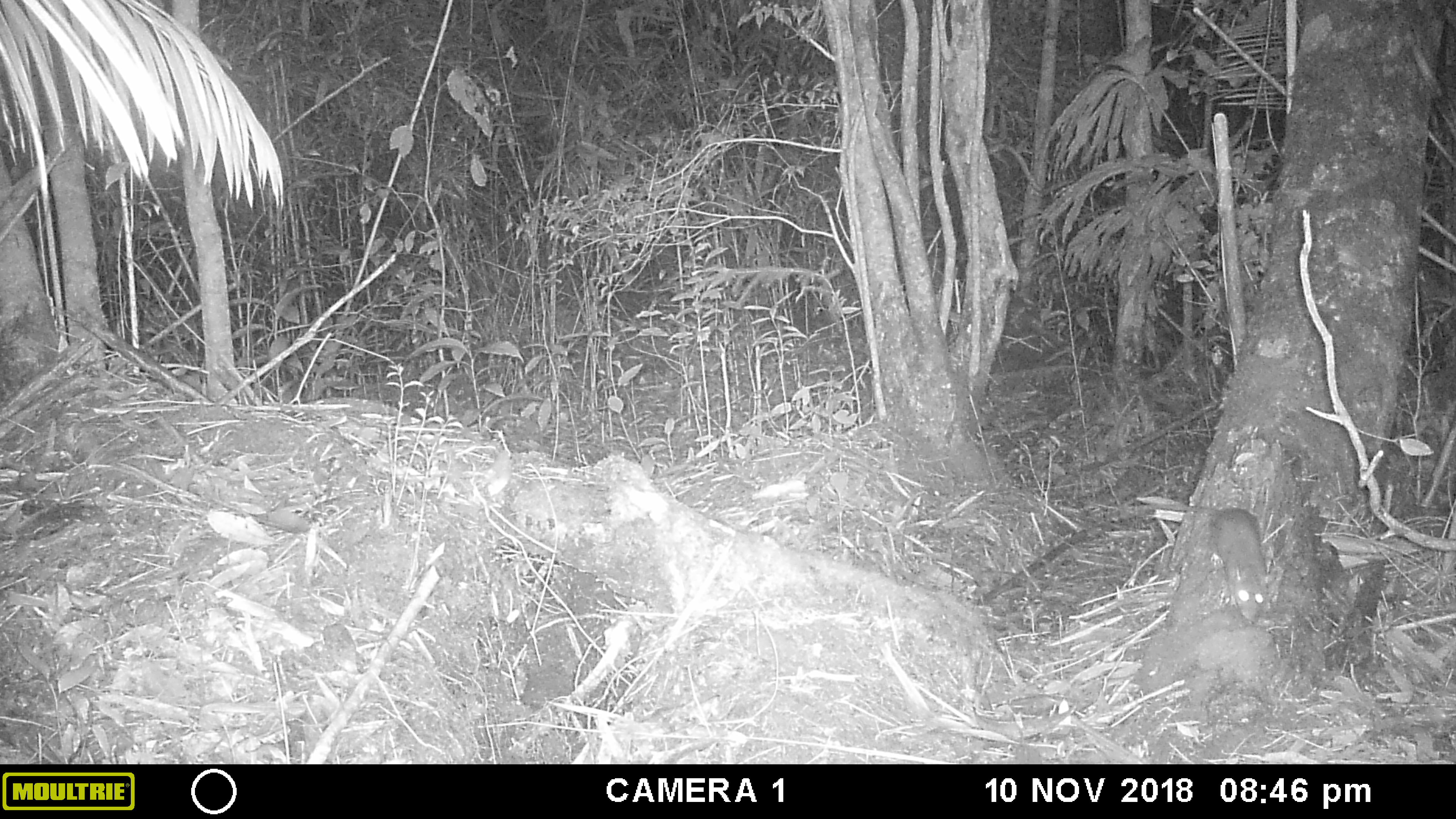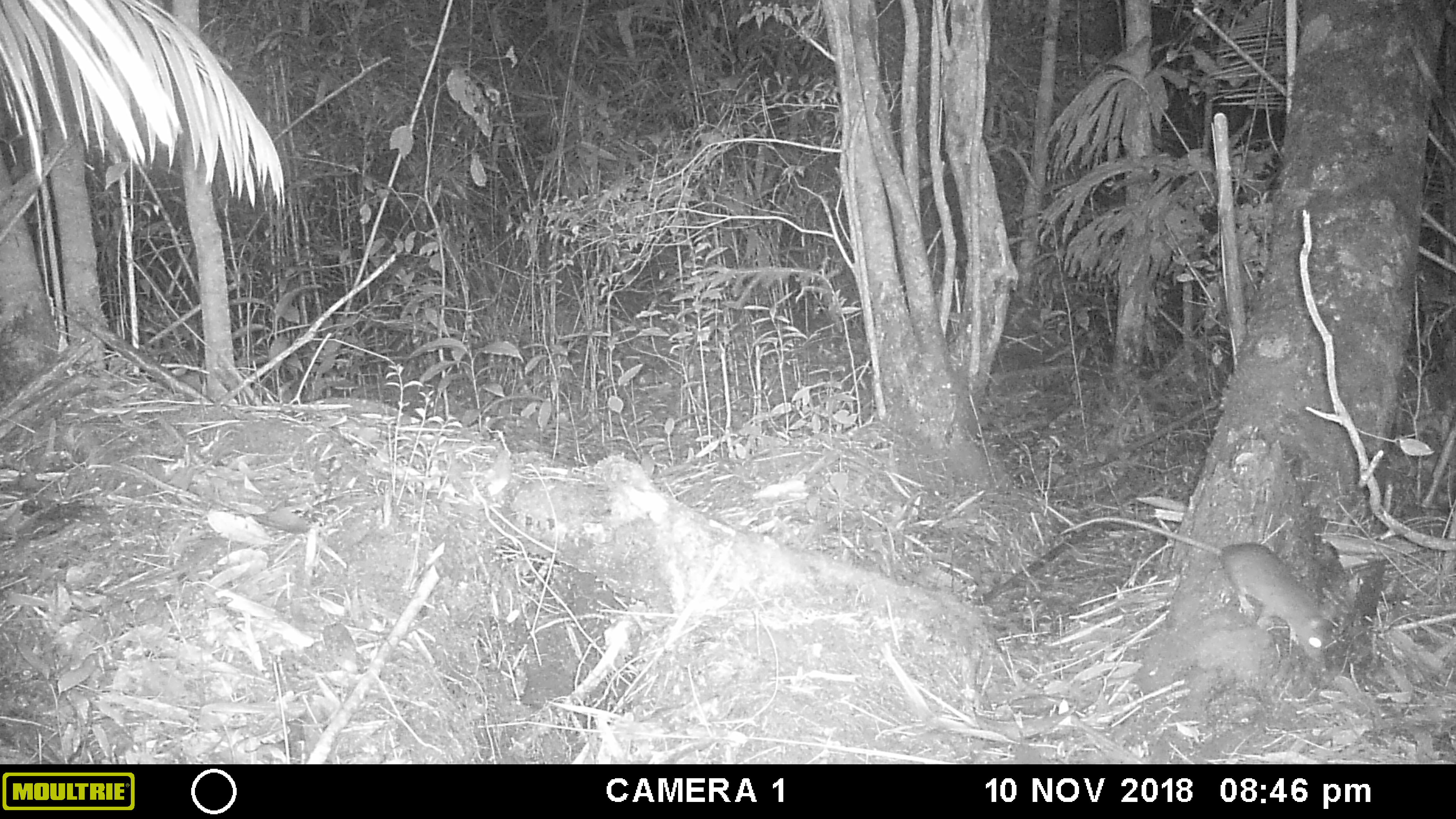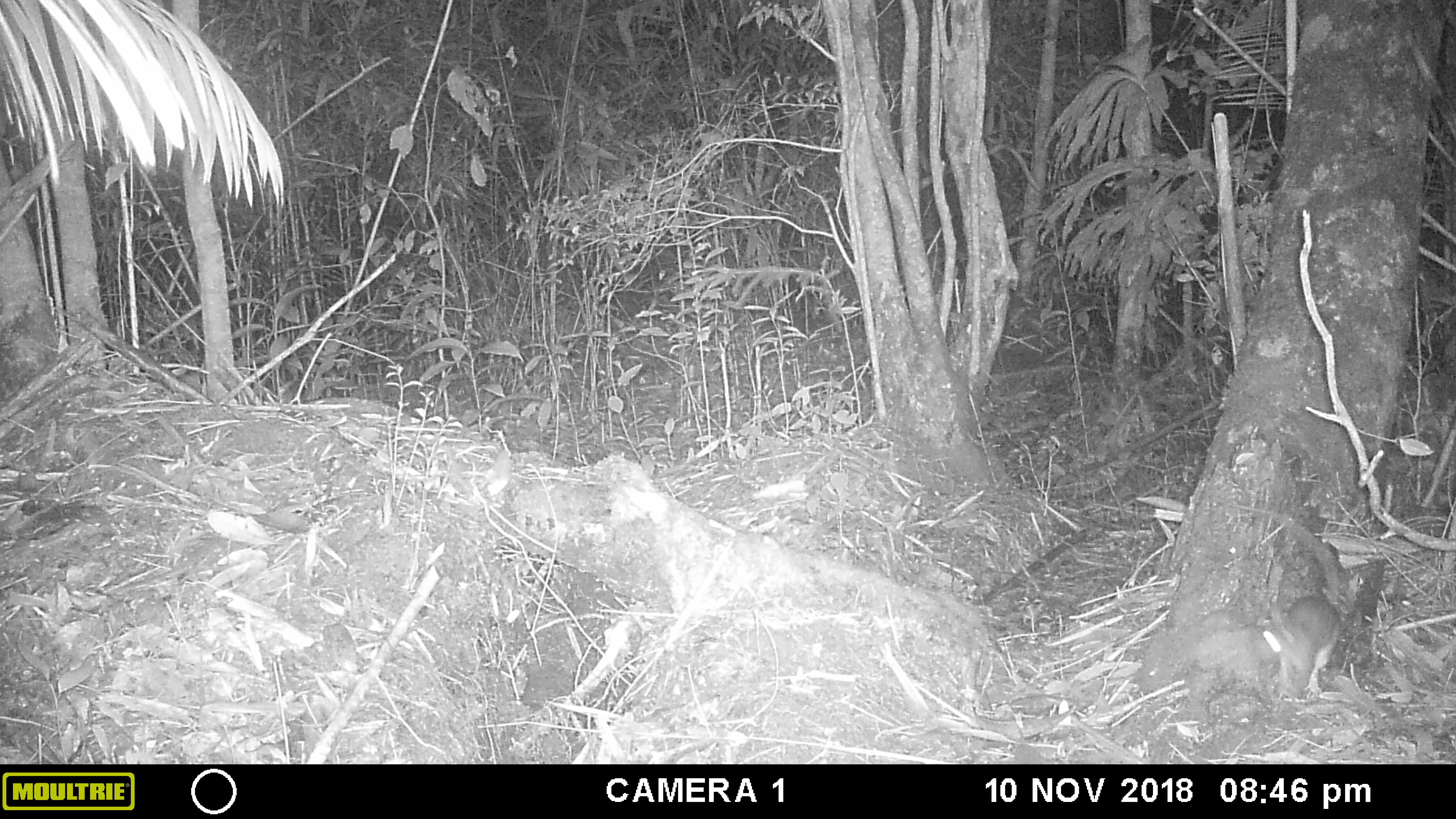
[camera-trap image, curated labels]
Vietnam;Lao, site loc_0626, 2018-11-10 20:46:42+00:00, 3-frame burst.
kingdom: Animalia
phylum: Chordata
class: Mammalia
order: Rodentia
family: Muridae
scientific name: Muridae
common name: old-world mice and rats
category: unidentified murid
Unidentified murid (old-world mice and rats) (Muridae). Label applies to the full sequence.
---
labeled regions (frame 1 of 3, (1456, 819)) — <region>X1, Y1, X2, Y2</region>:
unidentified murid: <region>1140, 504, 1273, 625</region>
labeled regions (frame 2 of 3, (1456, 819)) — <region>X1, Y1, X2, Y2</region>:
unidentified murid: <region>1060, 516, 1334, 664</region>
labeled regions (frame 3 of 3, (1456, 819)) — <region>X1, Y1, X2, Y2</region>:
unidentified murid: <region>1261, 513, 1346, 700</region>